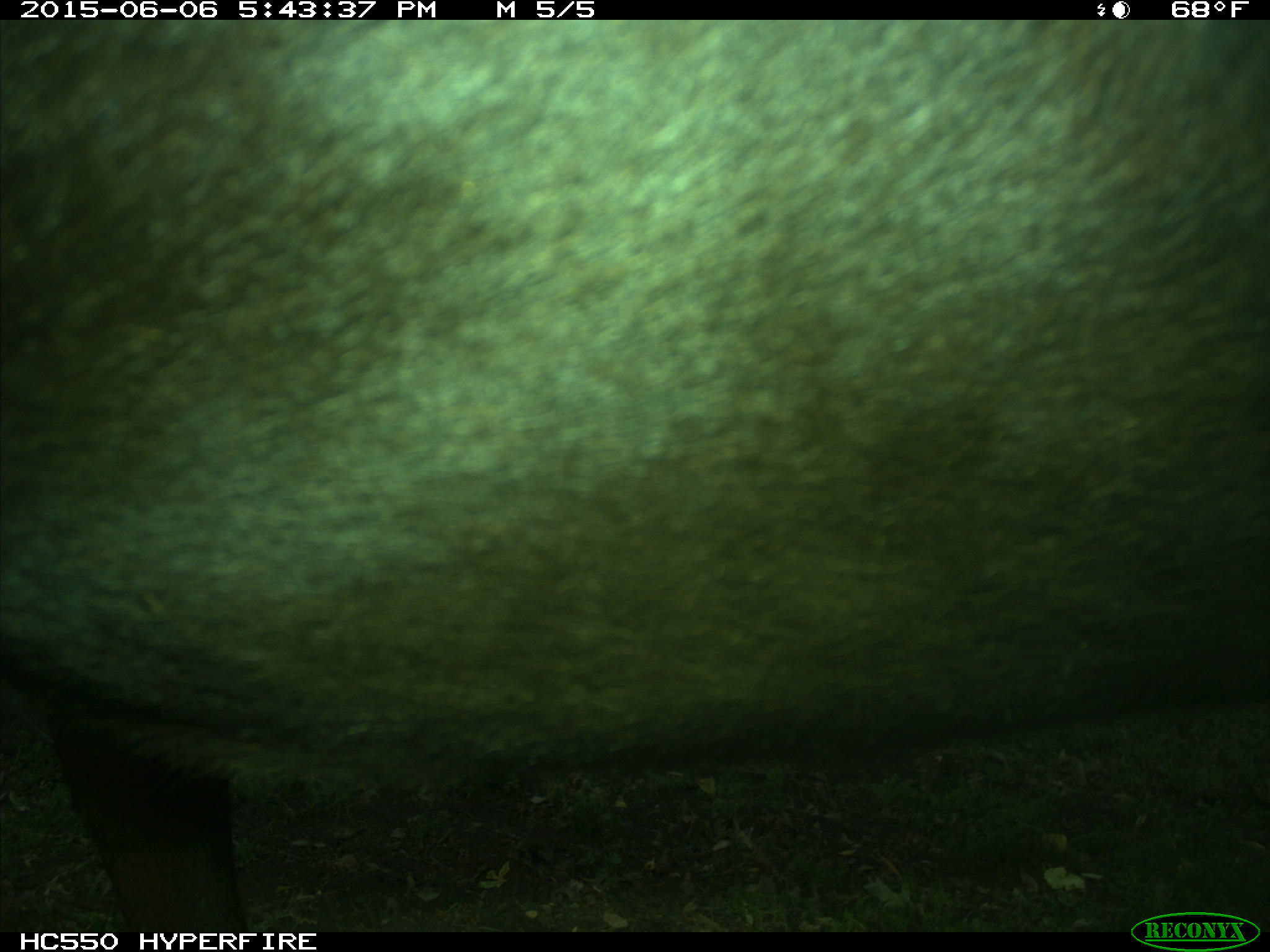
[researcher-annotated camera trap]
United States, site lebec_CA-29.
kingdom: Animalia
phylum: Chordata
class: Mammalia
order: Artiodactyla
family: Bovidae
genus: Bos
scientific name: Bos taurus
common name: domestic cow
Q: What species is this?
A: Bos taurus (domestic cow).